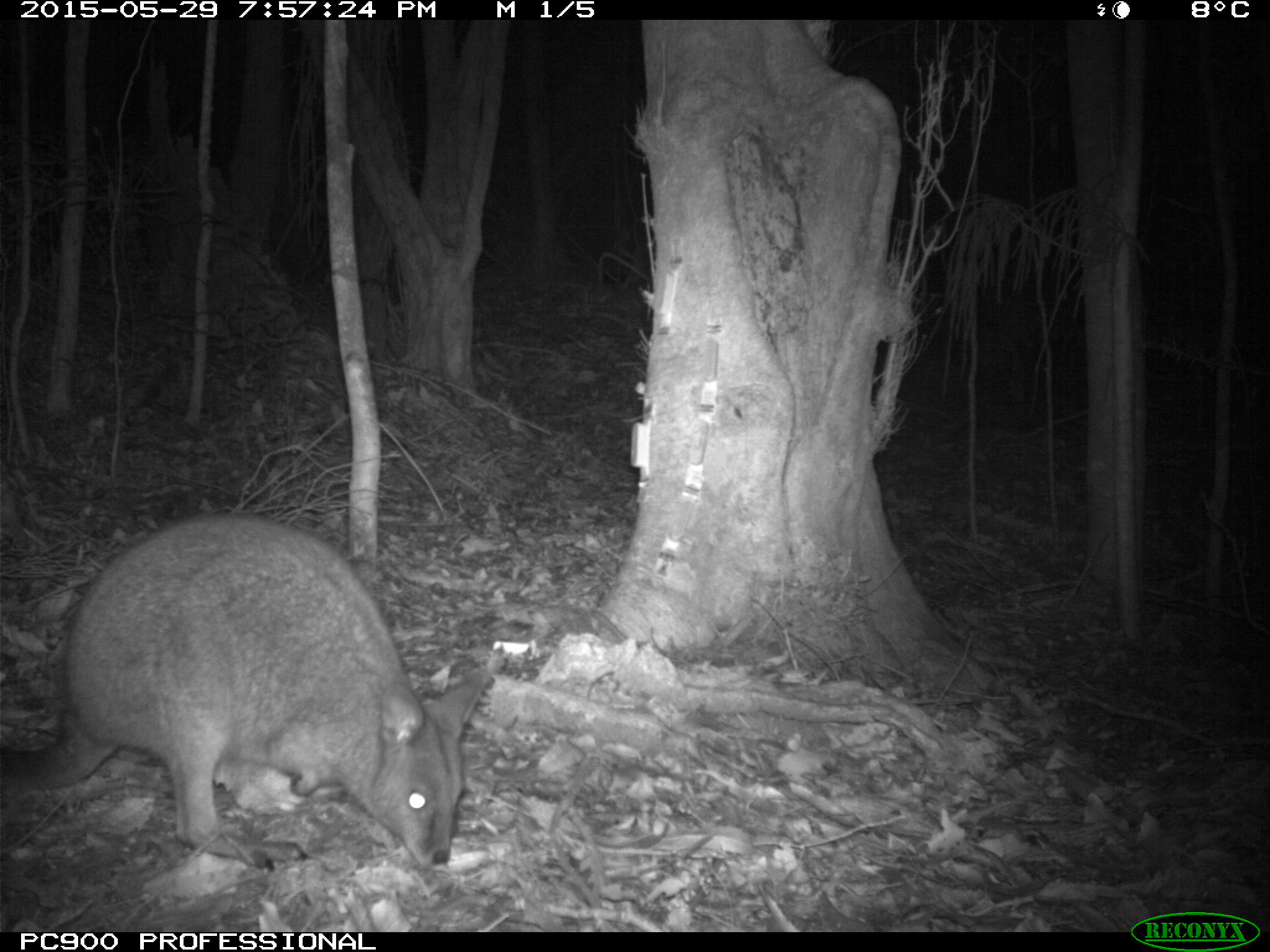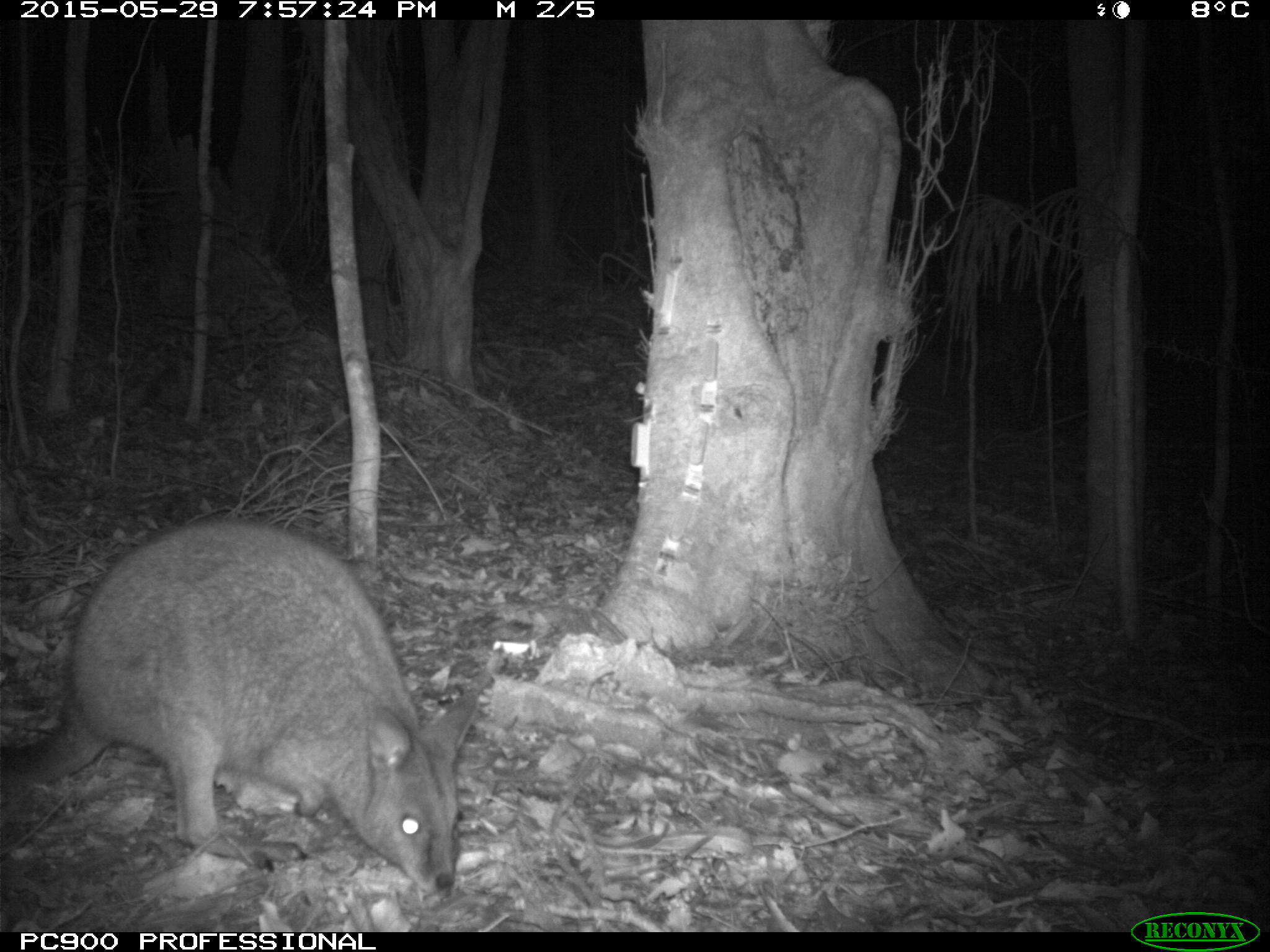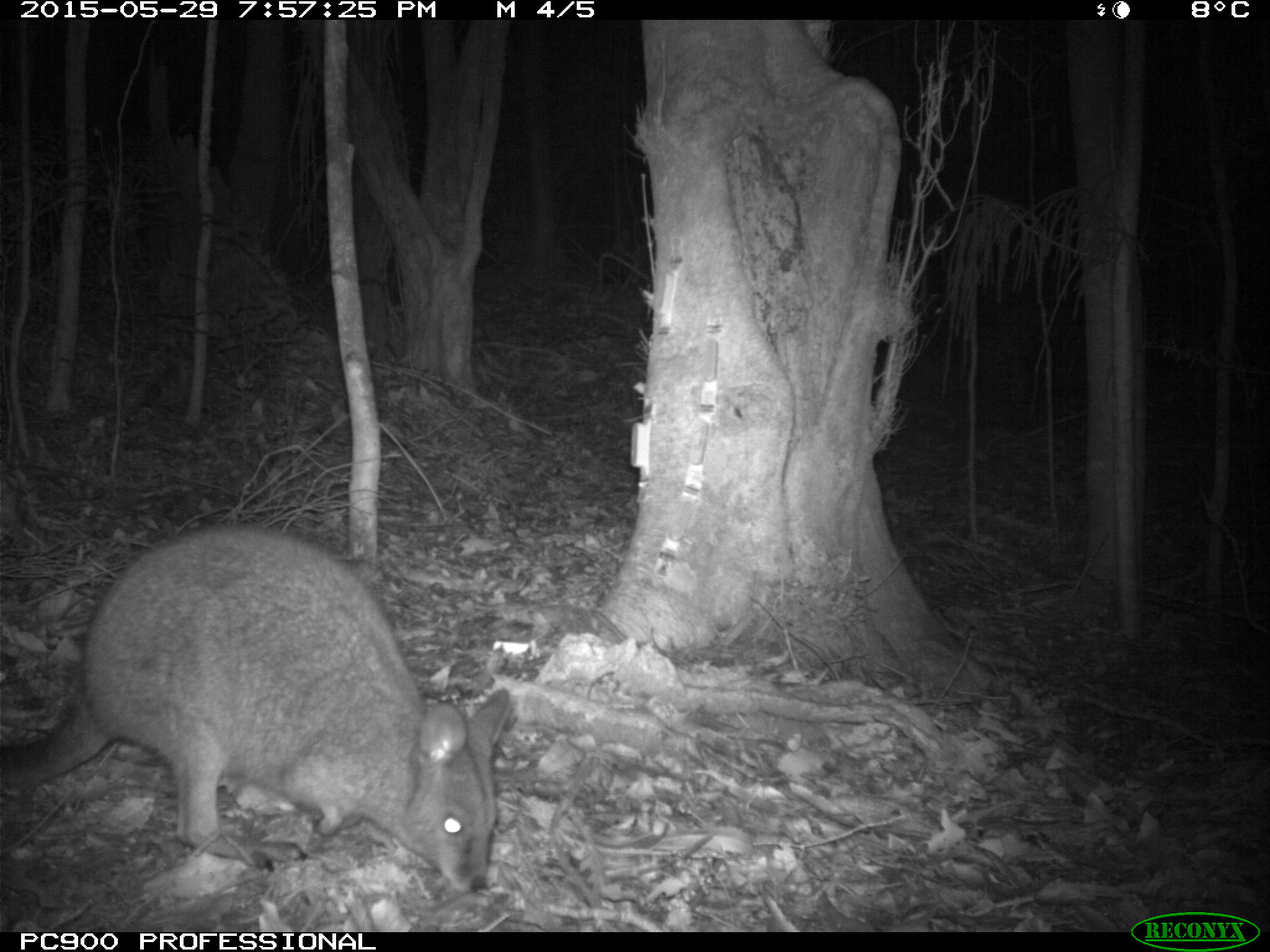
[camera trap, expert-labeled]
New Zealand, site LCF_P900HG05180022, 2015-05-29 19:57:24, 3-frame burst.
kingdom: Animalia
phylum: Chordata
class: Mammalia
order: Diprotodontia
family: Macropodidae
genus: Notamacropus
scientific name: Notamacropus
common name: wallaby